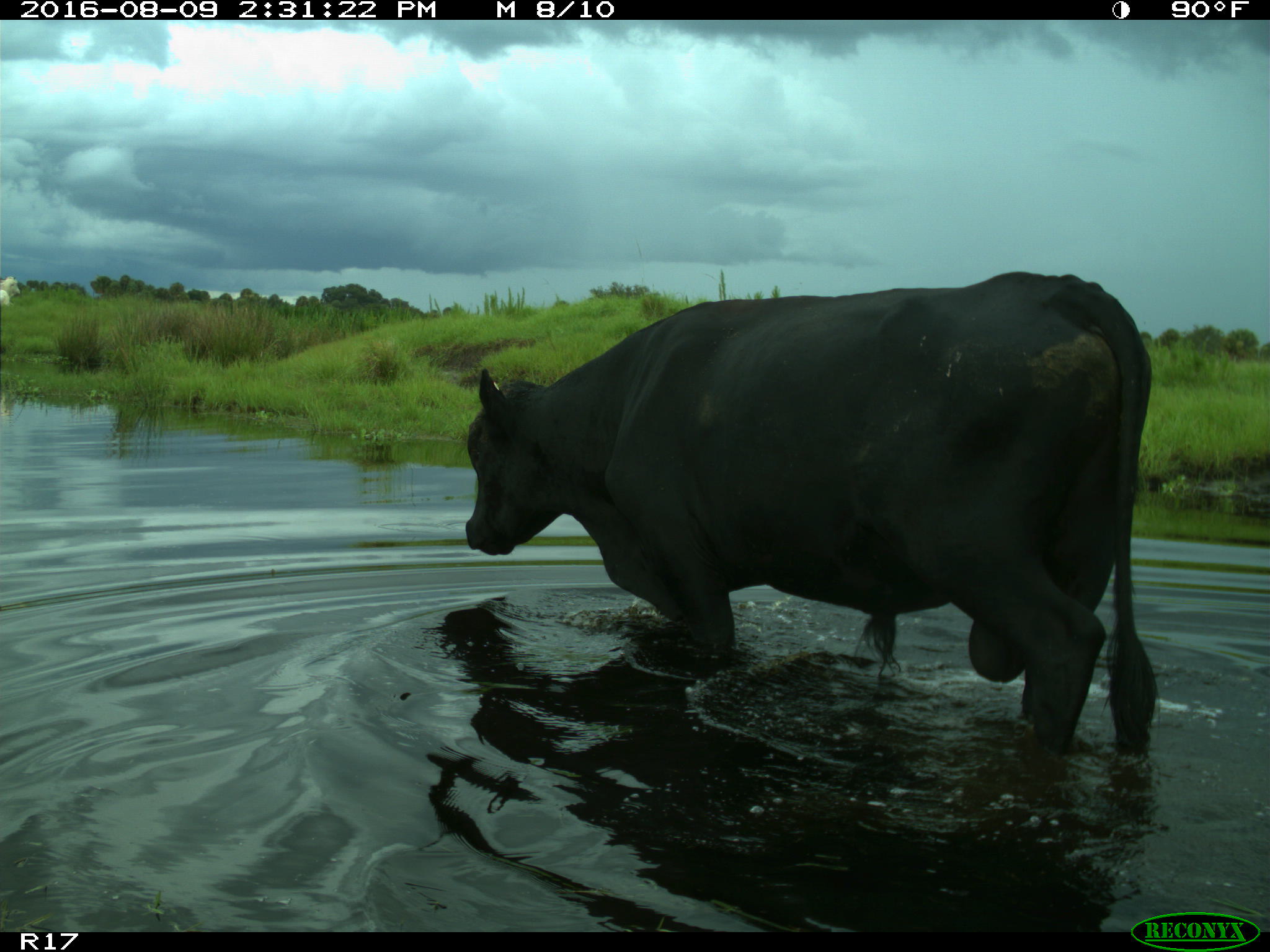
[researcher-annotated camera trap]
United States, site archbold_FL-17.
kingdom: Animalia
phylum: Chordata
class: Mammalia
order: Artiodactyla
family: Bovidae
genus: Bos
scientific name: Bos taurus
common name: domestic cow